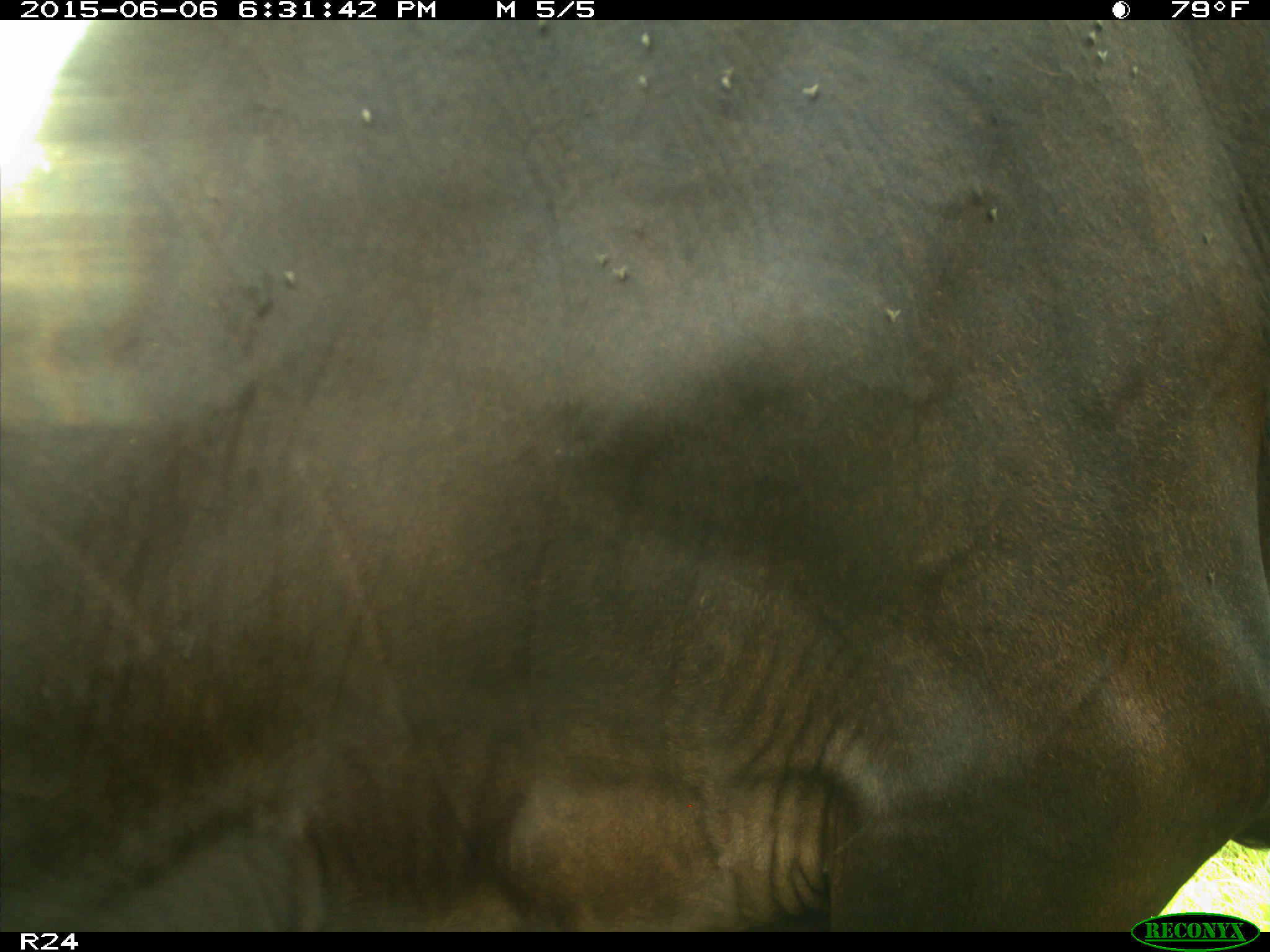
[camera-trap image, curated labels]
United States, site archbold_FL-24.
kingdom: Animalia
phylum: Chordata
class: Mammalia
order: Artiodactyla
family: Bovidae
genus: Bos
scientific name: Bos taurus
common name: domestic cow